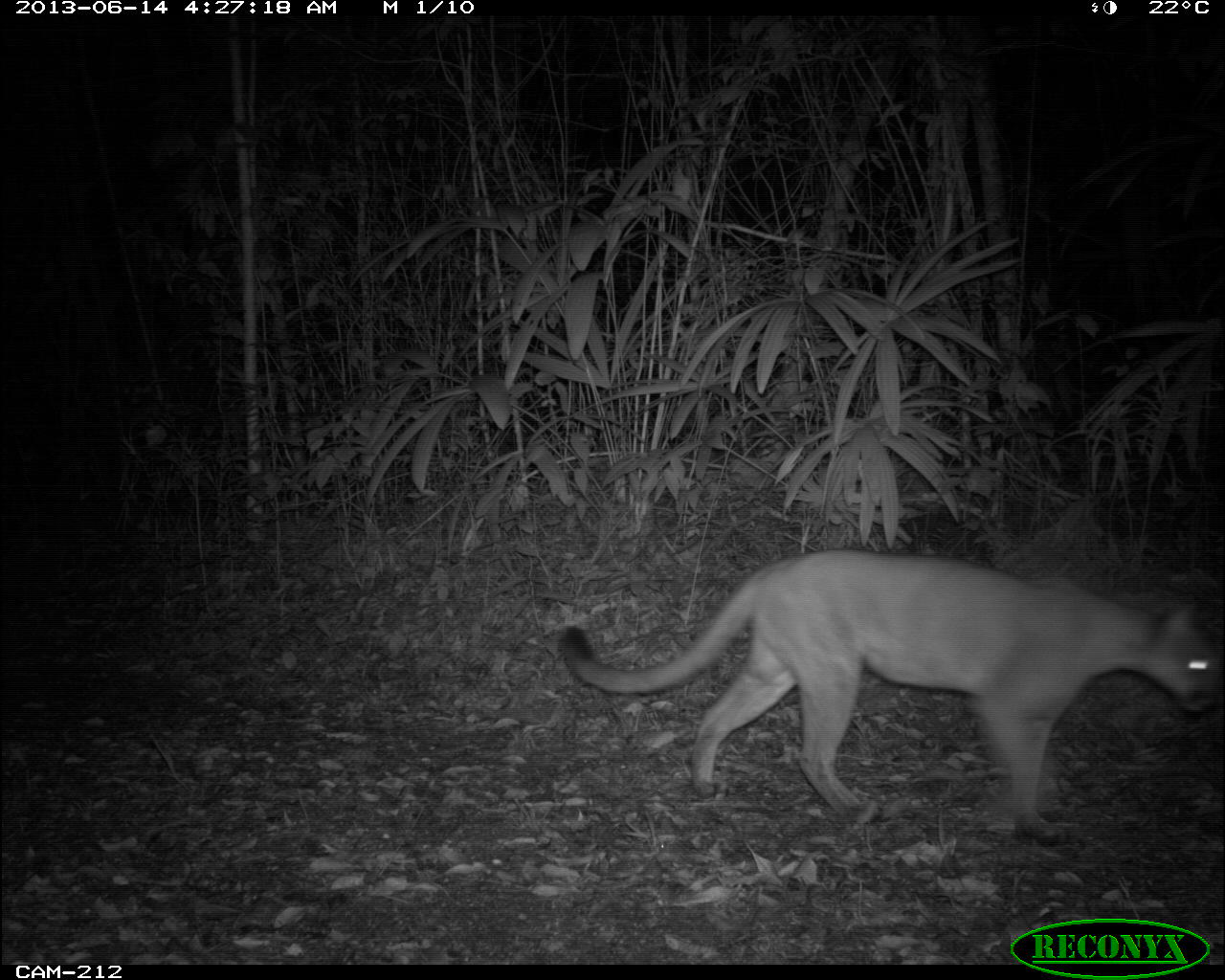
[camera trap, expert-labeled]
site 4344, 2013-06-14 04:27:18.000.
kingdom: Animalia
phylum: Chordata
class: Mammalia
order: Carnivora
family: Felidae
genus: Puma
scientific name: Puma concolor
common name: mountain lion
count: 1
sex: female